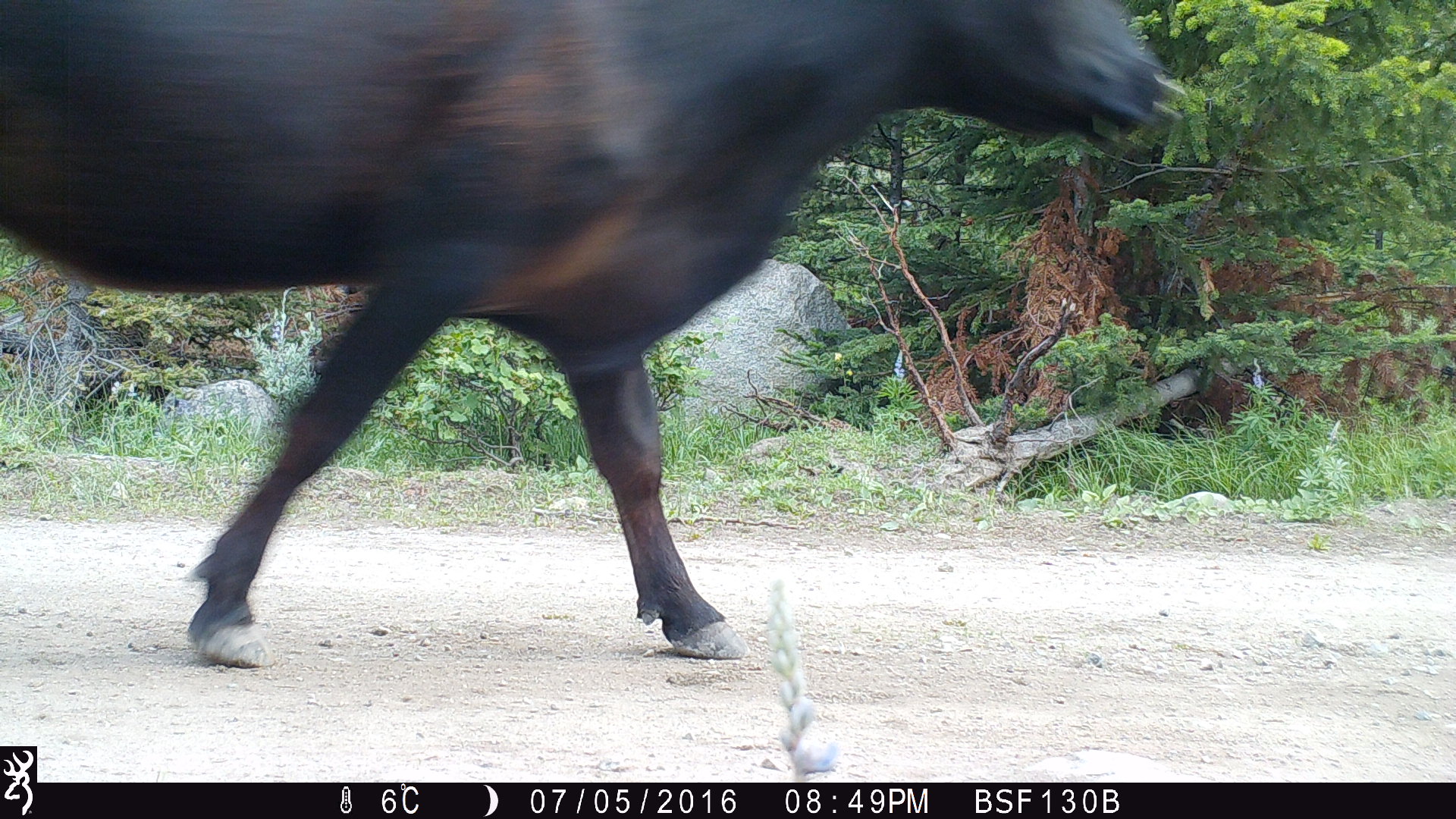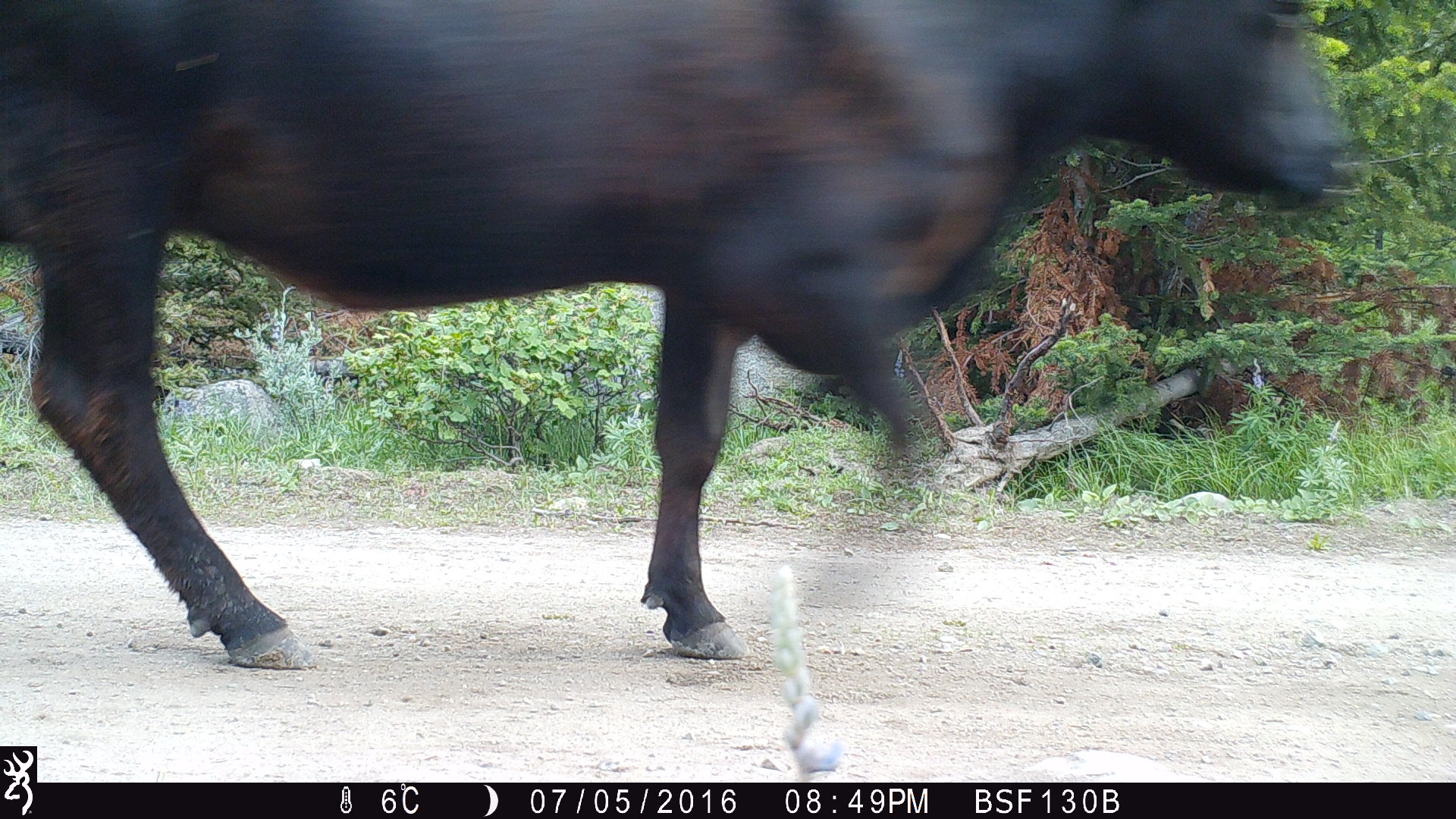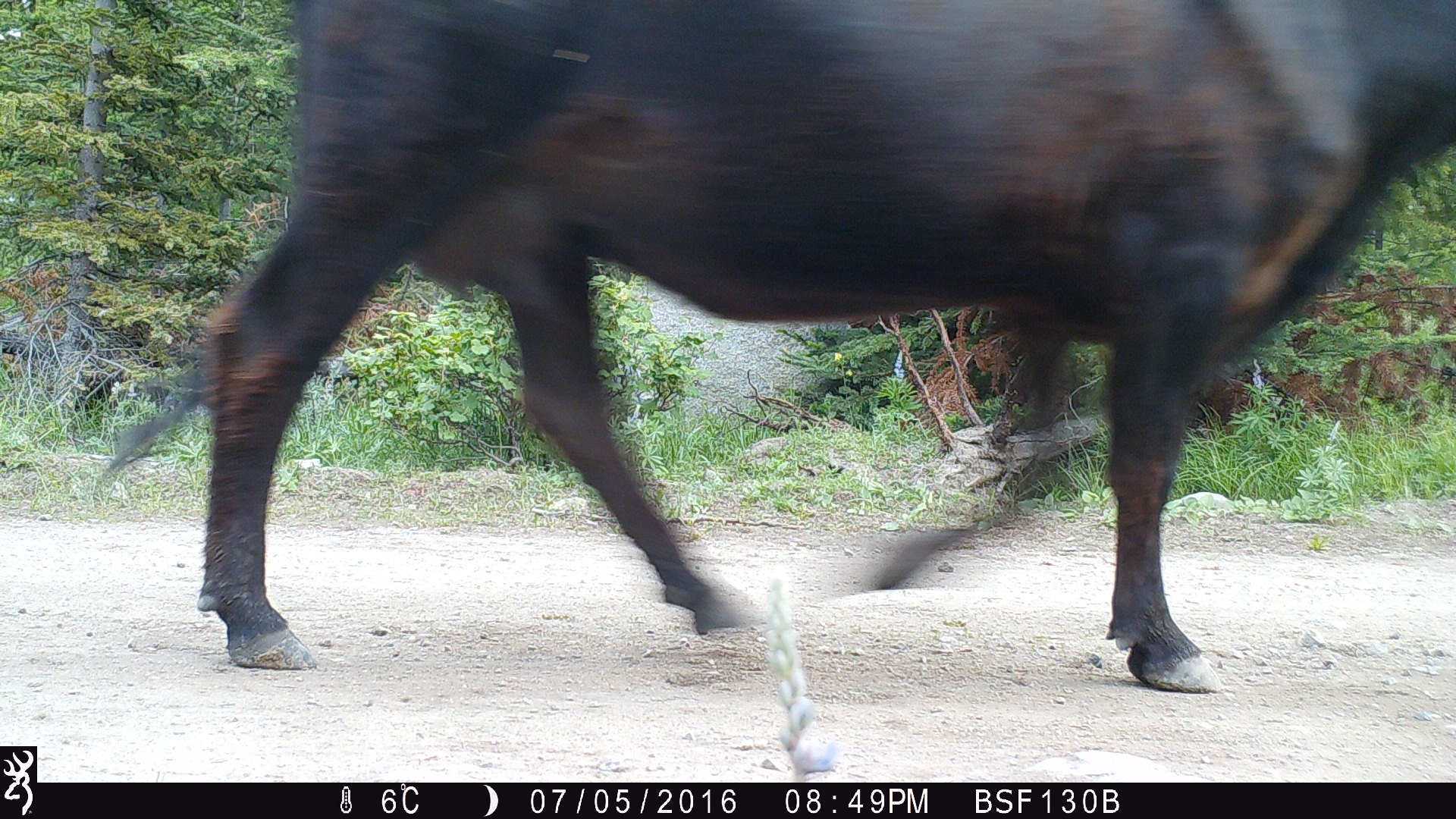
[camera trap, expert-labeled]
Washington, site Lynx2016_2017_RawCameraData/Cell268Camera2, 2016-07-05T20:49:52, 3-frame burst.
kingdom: Animalia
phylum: Chordata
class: Mammalia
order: Artiodactyla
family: Bovidae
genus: Bos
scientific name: Bos taurus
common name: domestic cattle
Domestic cattle (Bos taurus). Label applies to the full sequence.